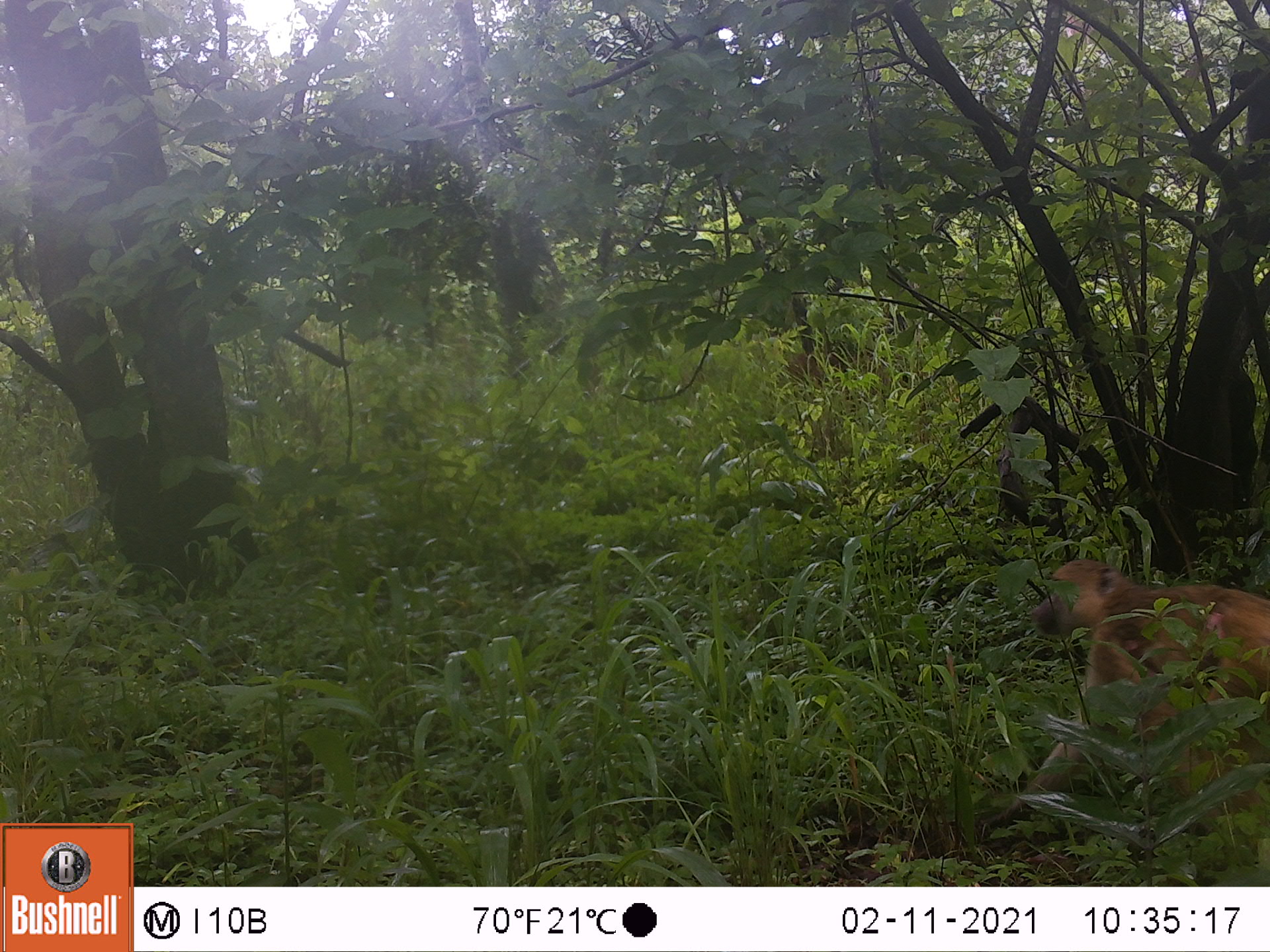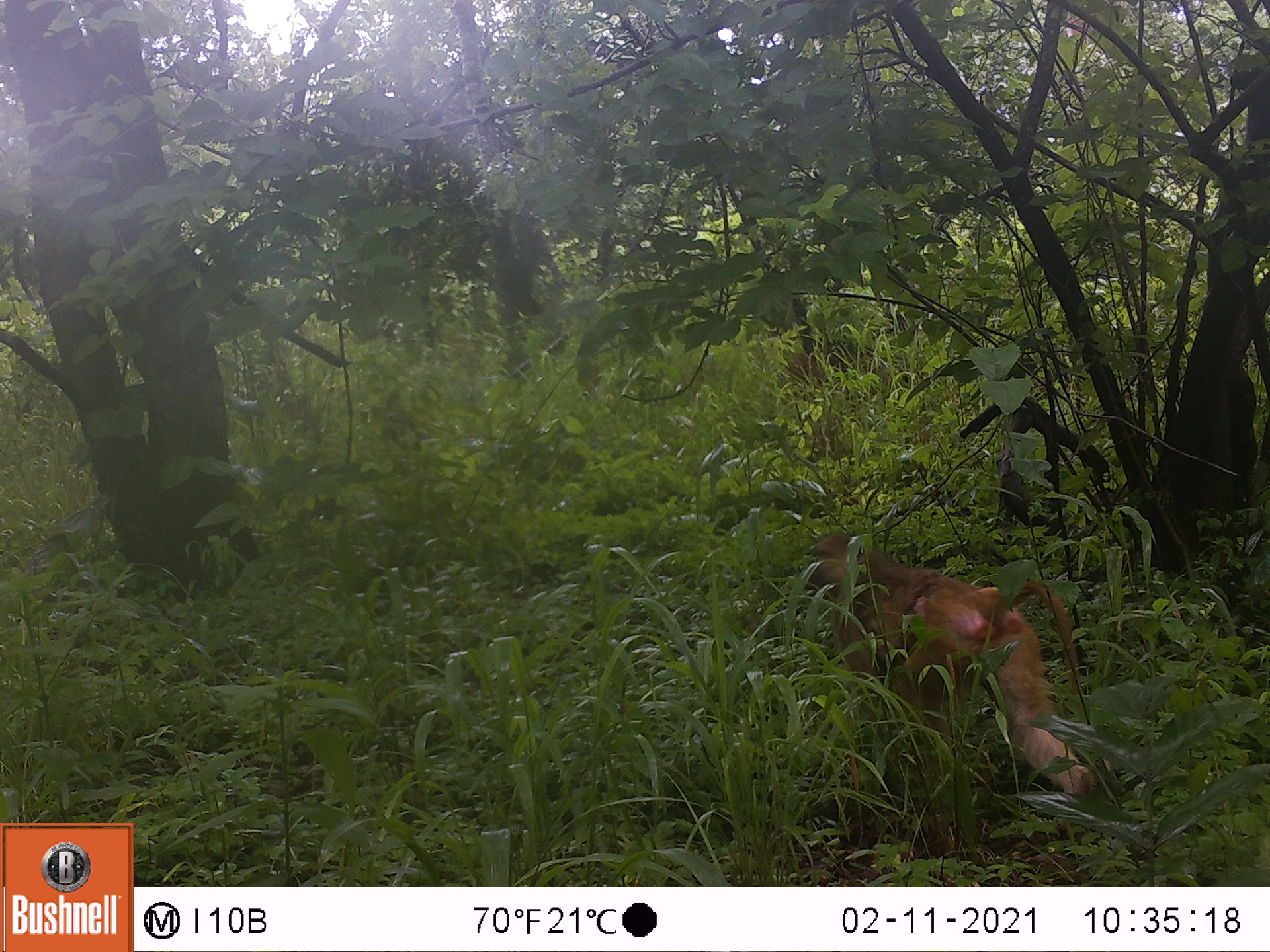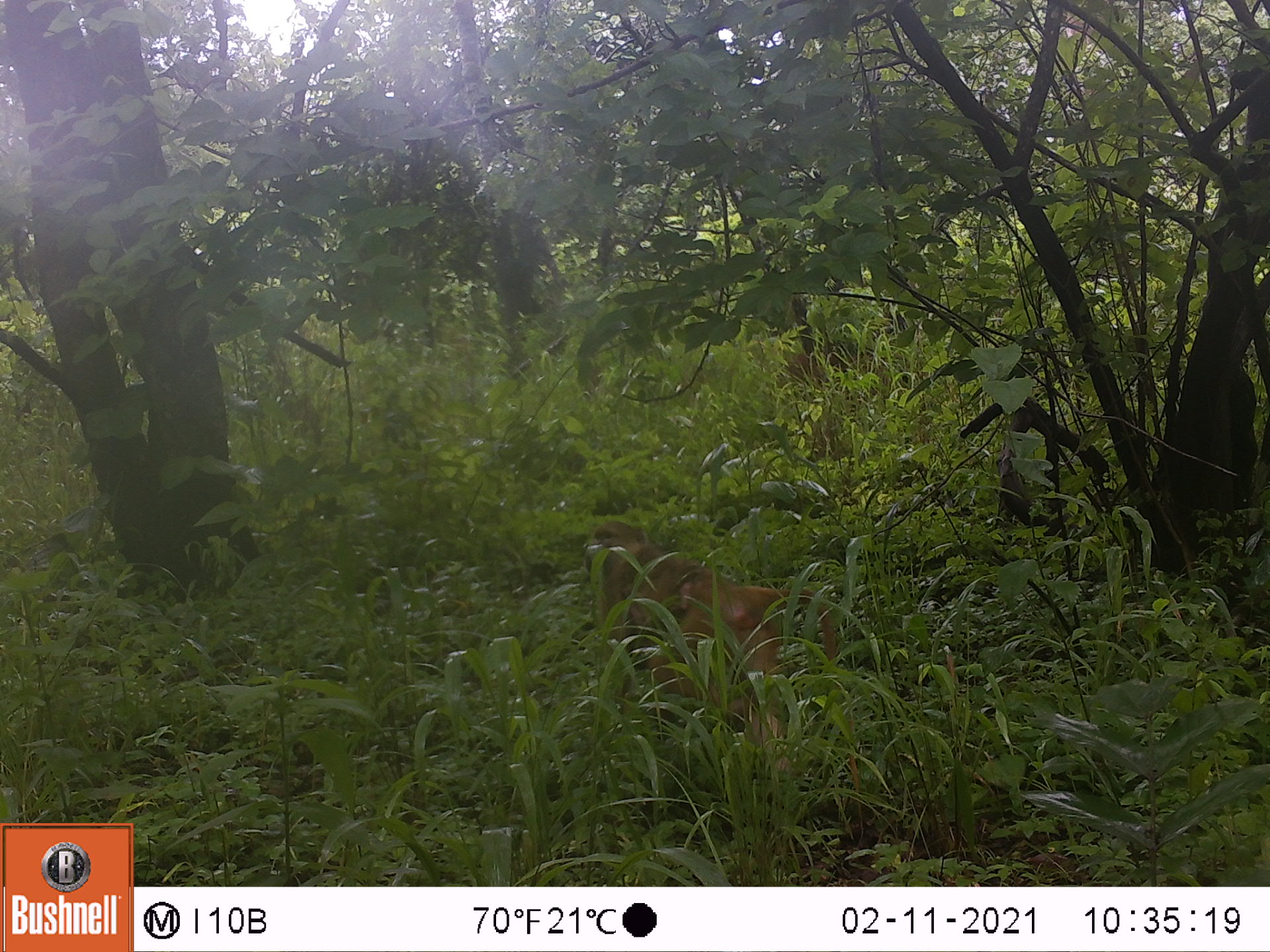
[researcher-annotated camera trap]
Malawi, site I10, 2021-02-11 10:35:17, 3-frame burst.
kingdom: Animalia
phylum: Chordata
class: Mammalia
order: Primates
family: Cercopithecidae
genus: Papio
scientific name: Papio cynocephalus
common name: yellow baboon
Yellow baboon (Papio cynocephalus), count 1.